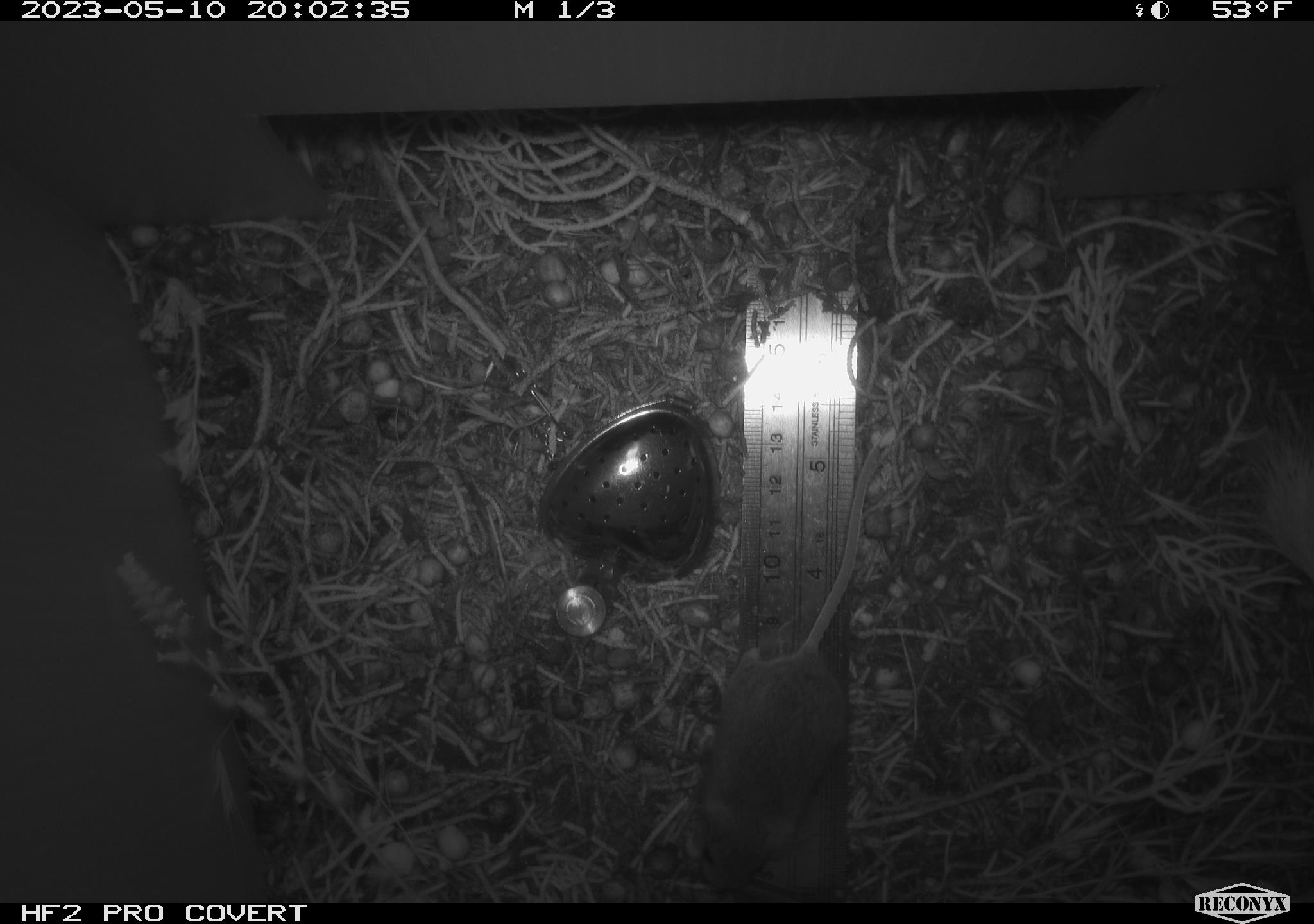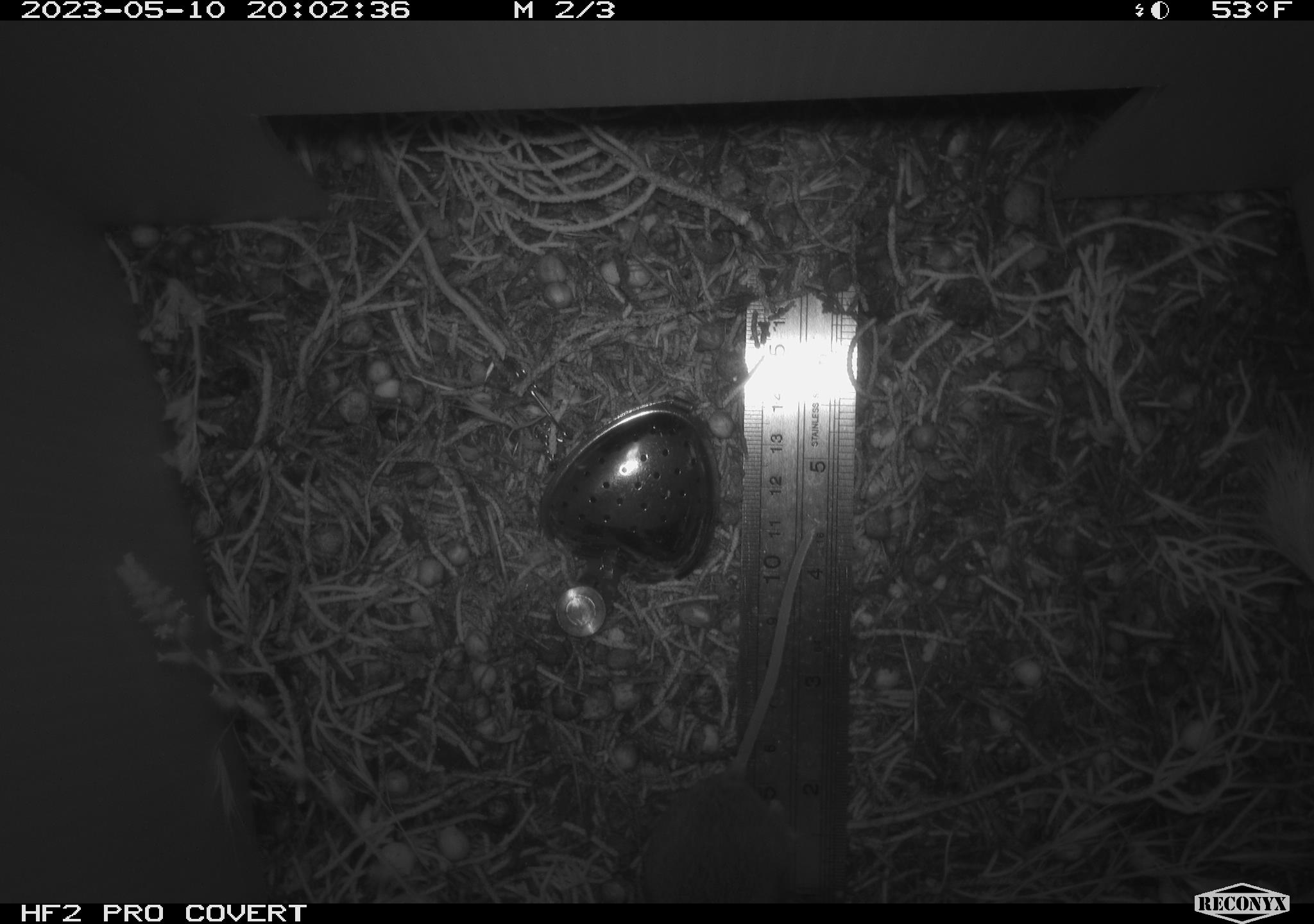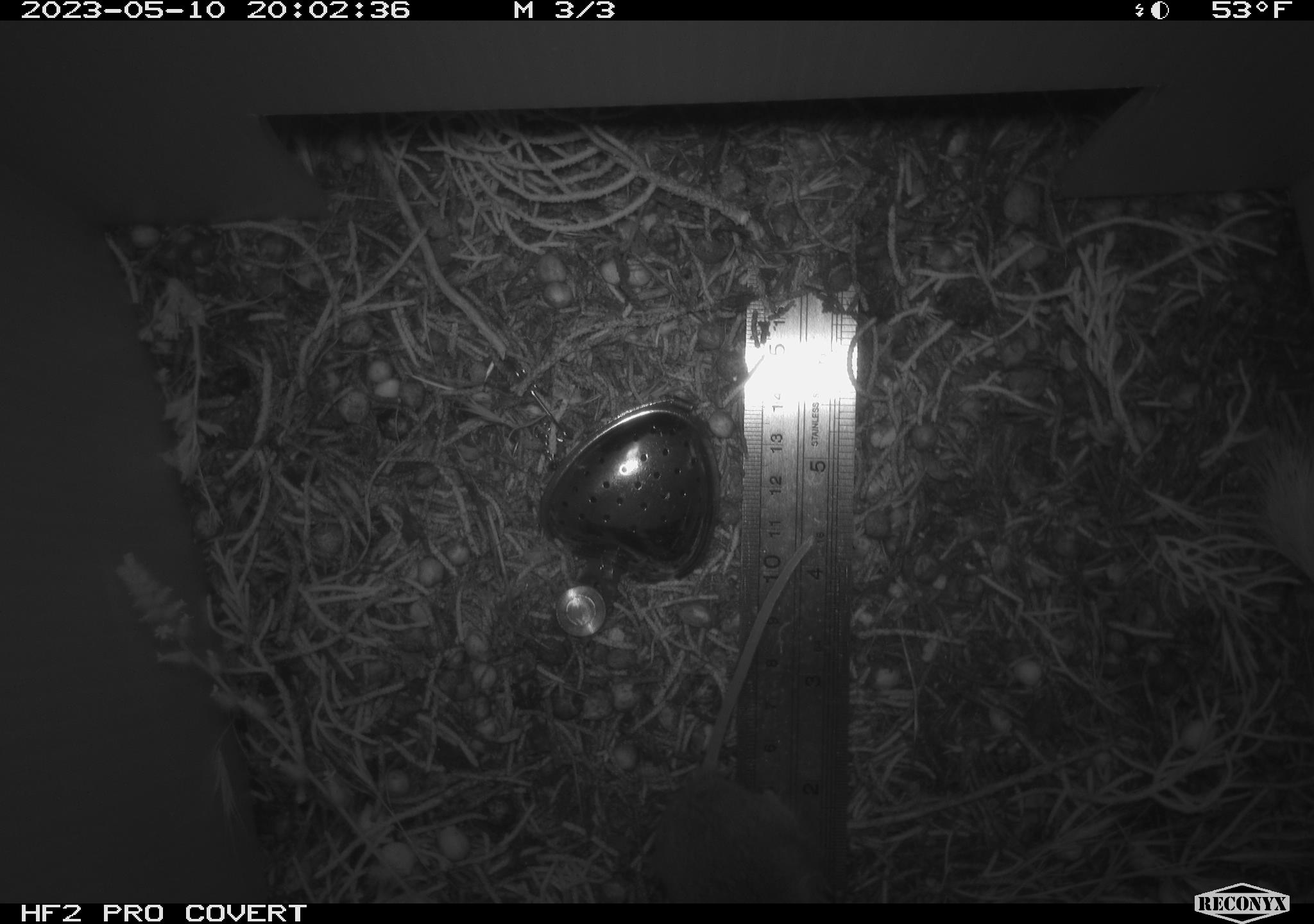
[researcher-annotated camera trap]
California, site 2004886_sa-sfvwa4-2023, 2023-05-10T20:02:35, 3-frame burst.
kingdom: Animalia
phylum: Chordata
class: Mammalia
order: Rodentia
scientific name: Rodentia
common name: mouse species